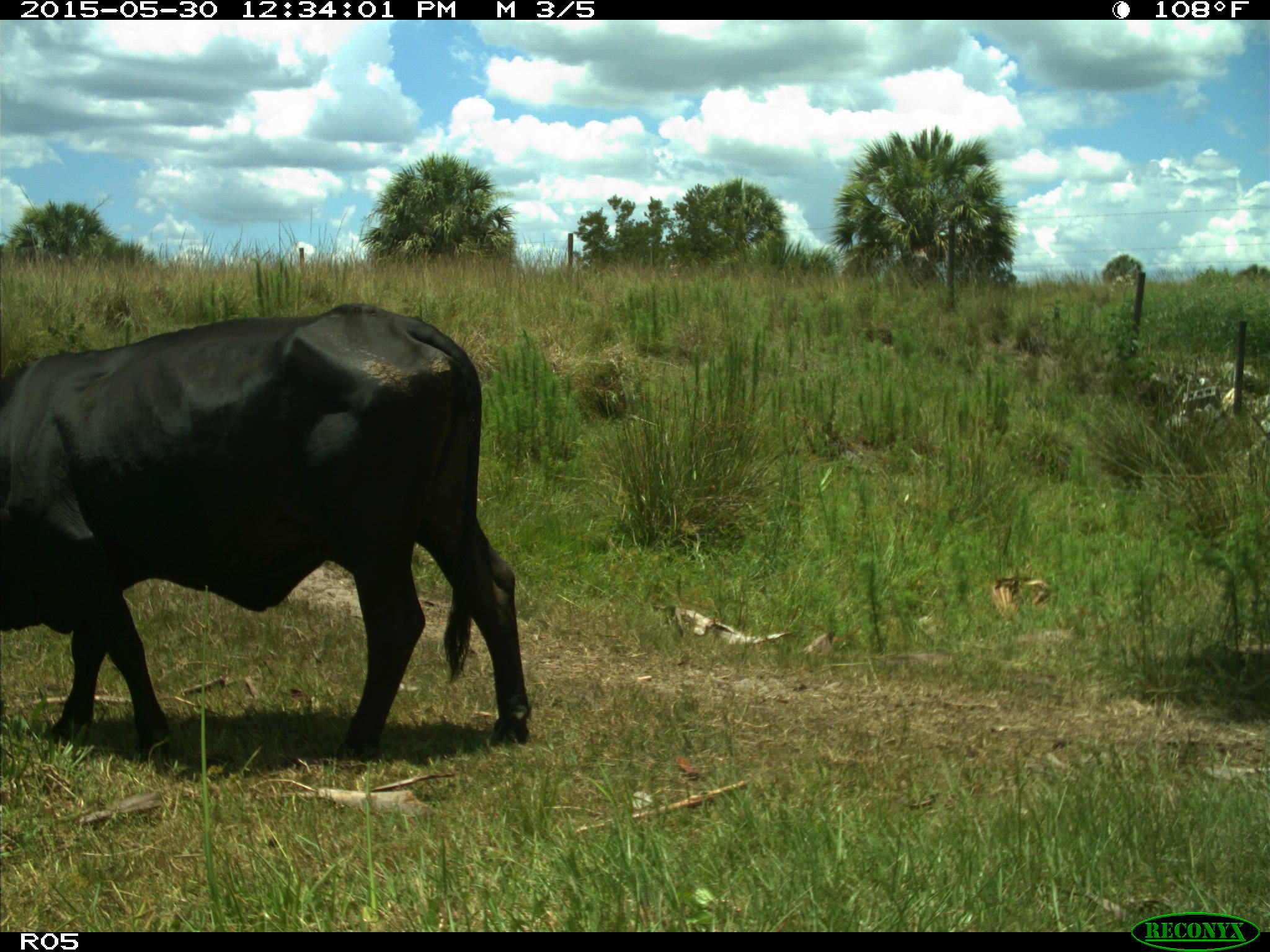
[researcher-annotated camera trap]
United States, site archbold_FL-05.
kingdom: Animalia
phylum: Chordata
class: Mammalia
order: Artiodactyla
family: Bovidae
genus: Bos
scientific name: Bos taurus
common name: domestic cow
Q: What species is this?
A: Bos taurus (domestic cow).